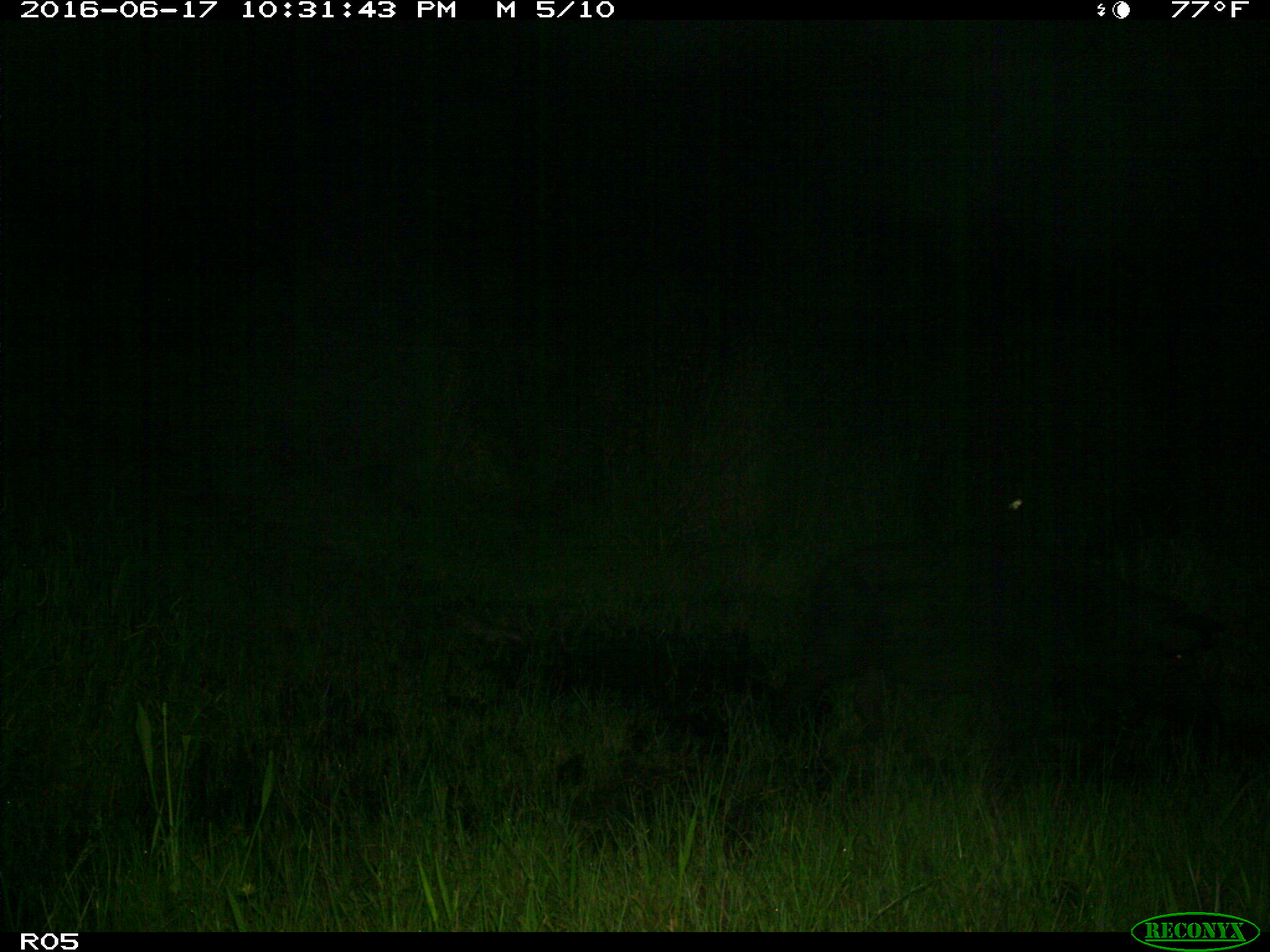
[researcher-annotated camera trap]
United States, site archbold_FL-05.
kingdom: Animalia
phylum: Chordata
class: Mammalia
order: Artiodactyla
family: Suidae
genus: Sus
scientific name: Sus scrofa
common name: wild boar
Sus scrofa (wild boar).